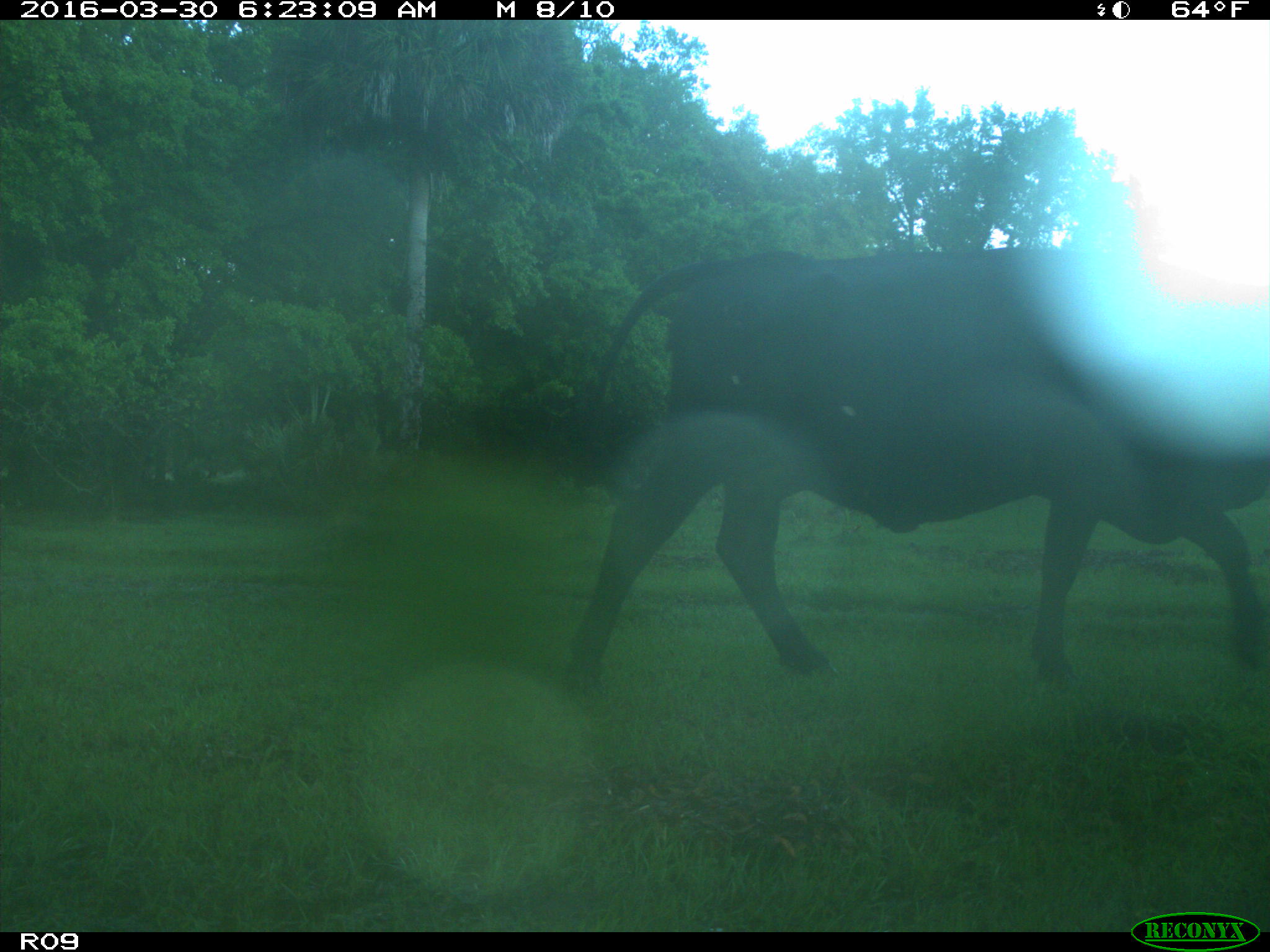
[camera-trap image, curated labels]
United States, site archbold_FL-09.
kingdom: Animalia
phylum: Chordata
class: Mammalia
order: Artiodactyla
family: Bovidae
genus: Bos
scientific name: Bos taurus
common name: domestic cow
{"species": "Bos taurus (domestic cow)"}